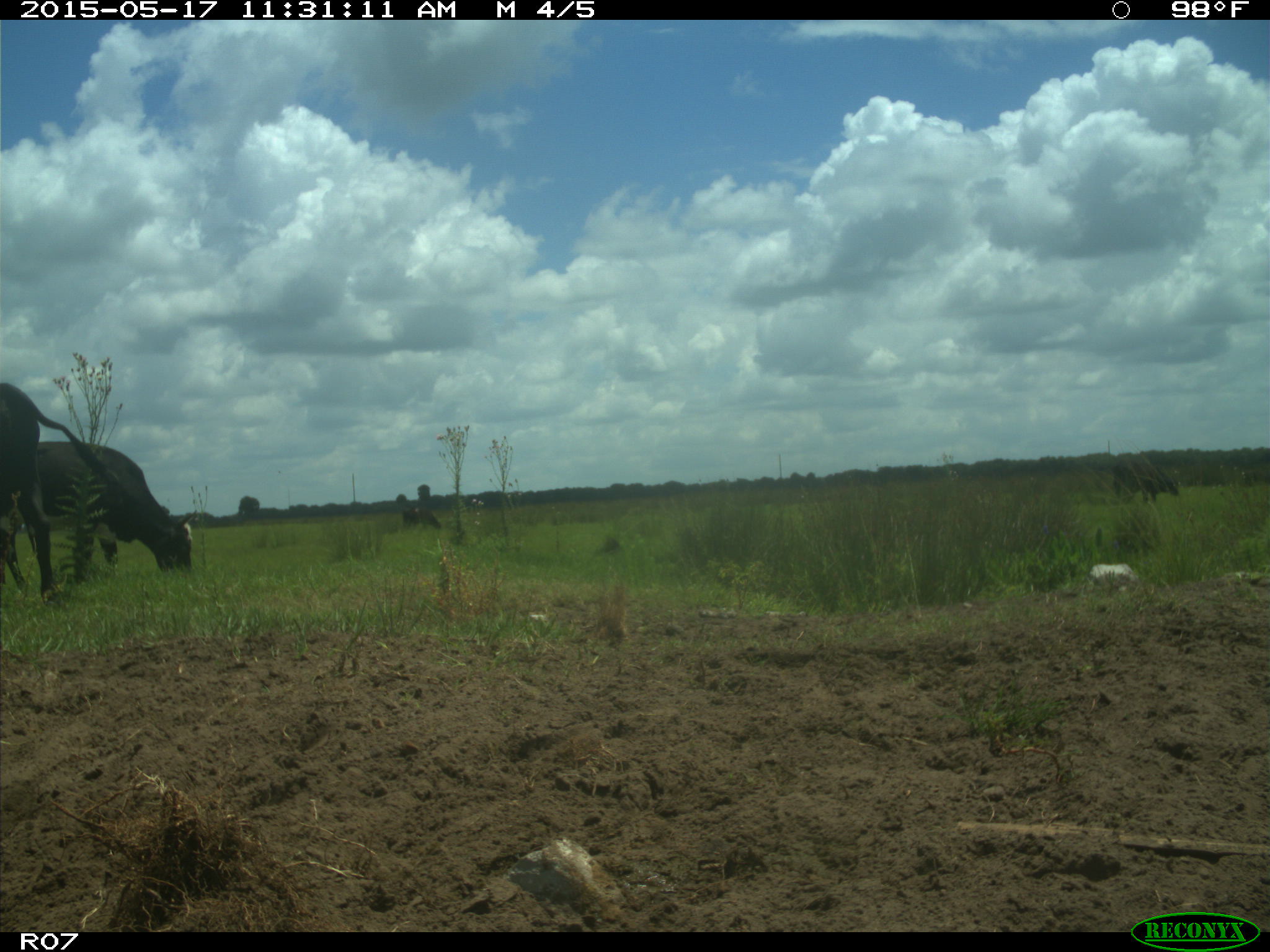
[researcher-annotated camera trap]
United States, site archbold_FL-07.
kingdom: Animalia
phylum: Chordata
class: Mammalia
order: Artiodactyla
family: Bovidae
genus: Bos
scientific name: Bos taurus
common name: domestic cow